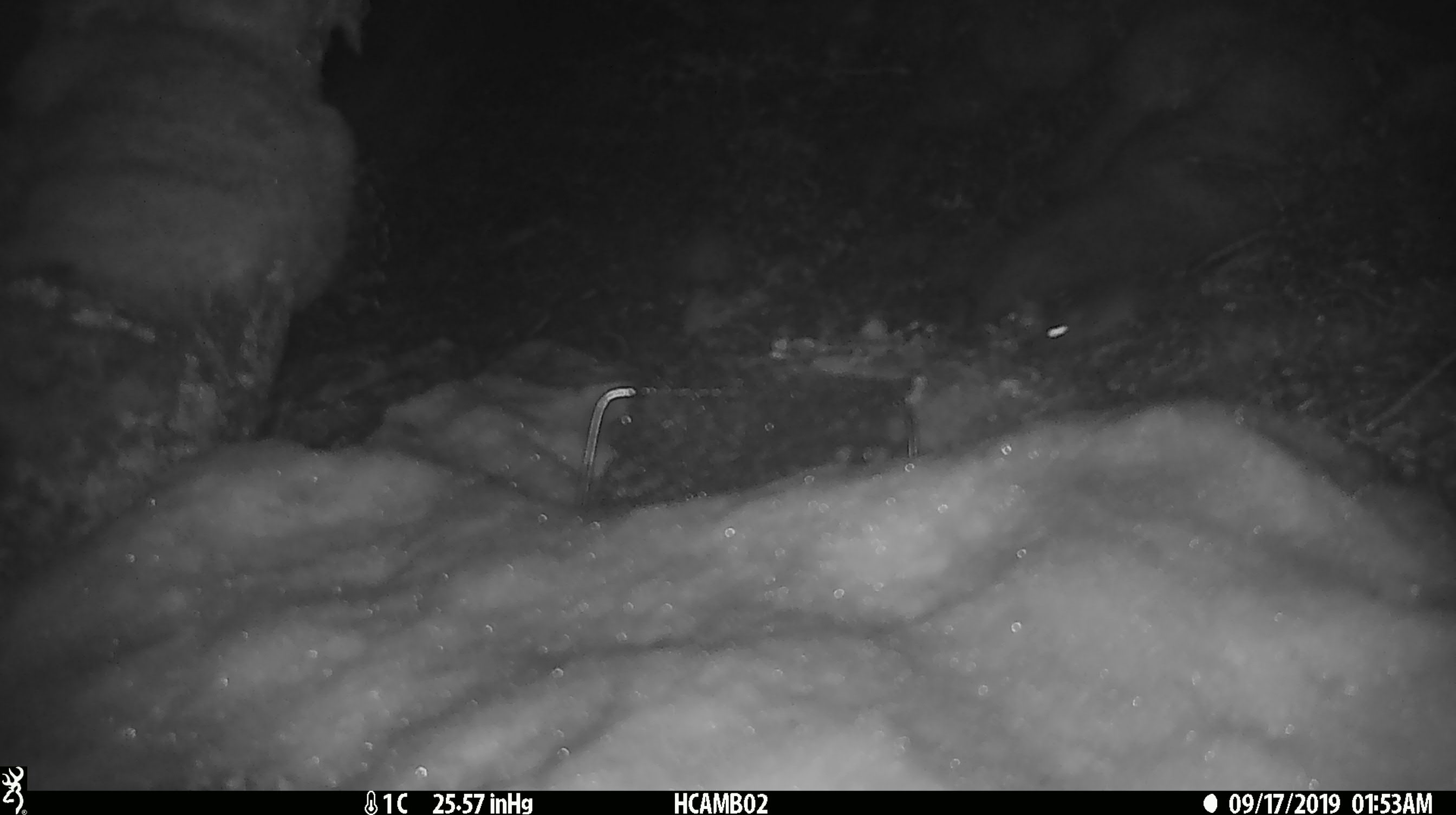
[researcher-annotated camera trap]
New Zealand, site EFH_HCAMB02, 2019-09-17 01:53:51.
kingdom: Animalia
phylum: Chordata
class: Mammalia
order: Rodentia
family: Muridae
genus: Mus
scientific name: Mus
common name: mouse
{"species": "mouse (Mus)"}